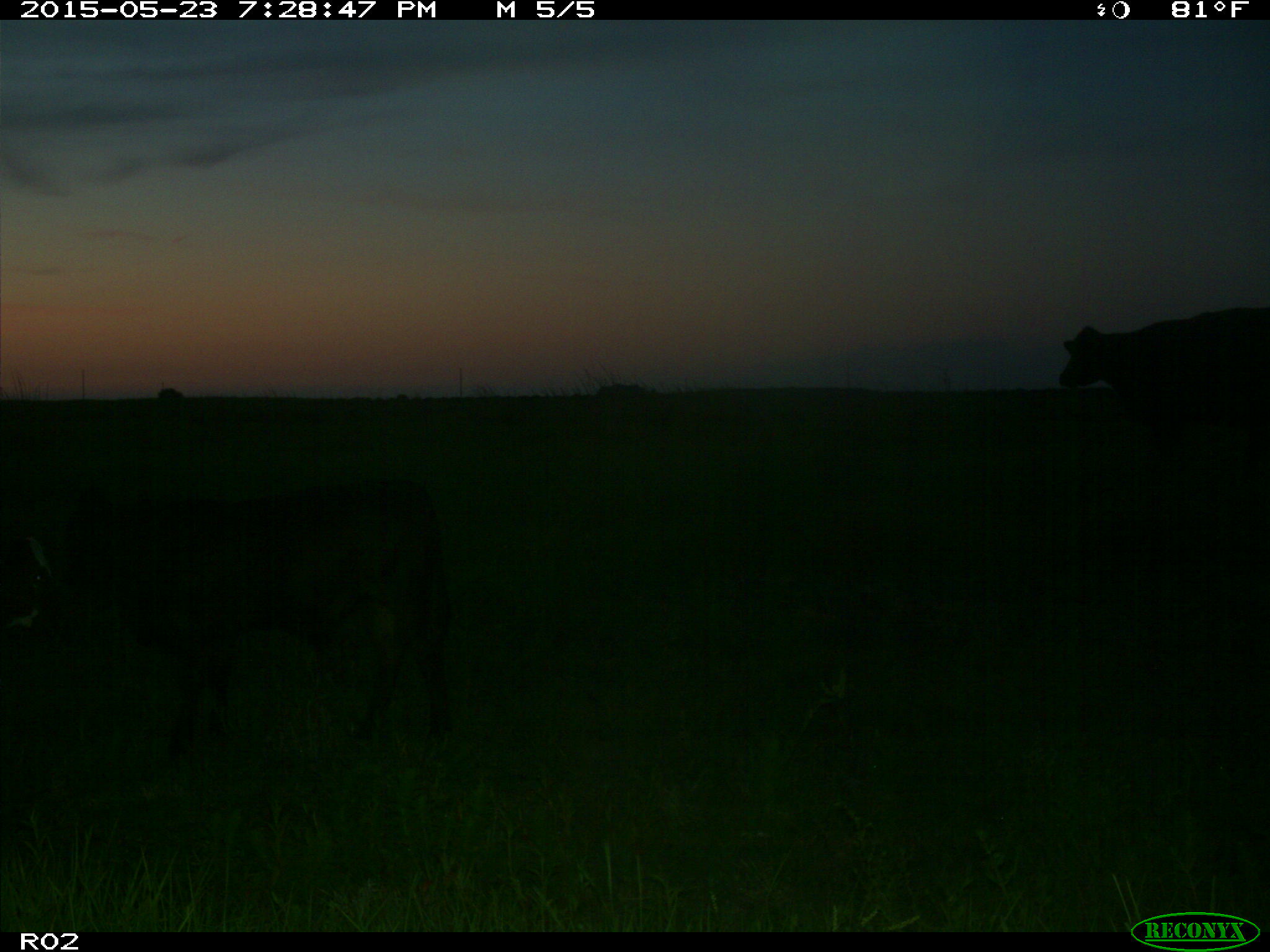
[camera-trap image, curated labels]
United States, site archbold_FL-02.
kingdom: Animalia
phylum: Chordata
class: Mammalia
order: Artiodactyla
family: Bovidae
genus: Bos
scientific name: Bos taurus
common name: domestic cow